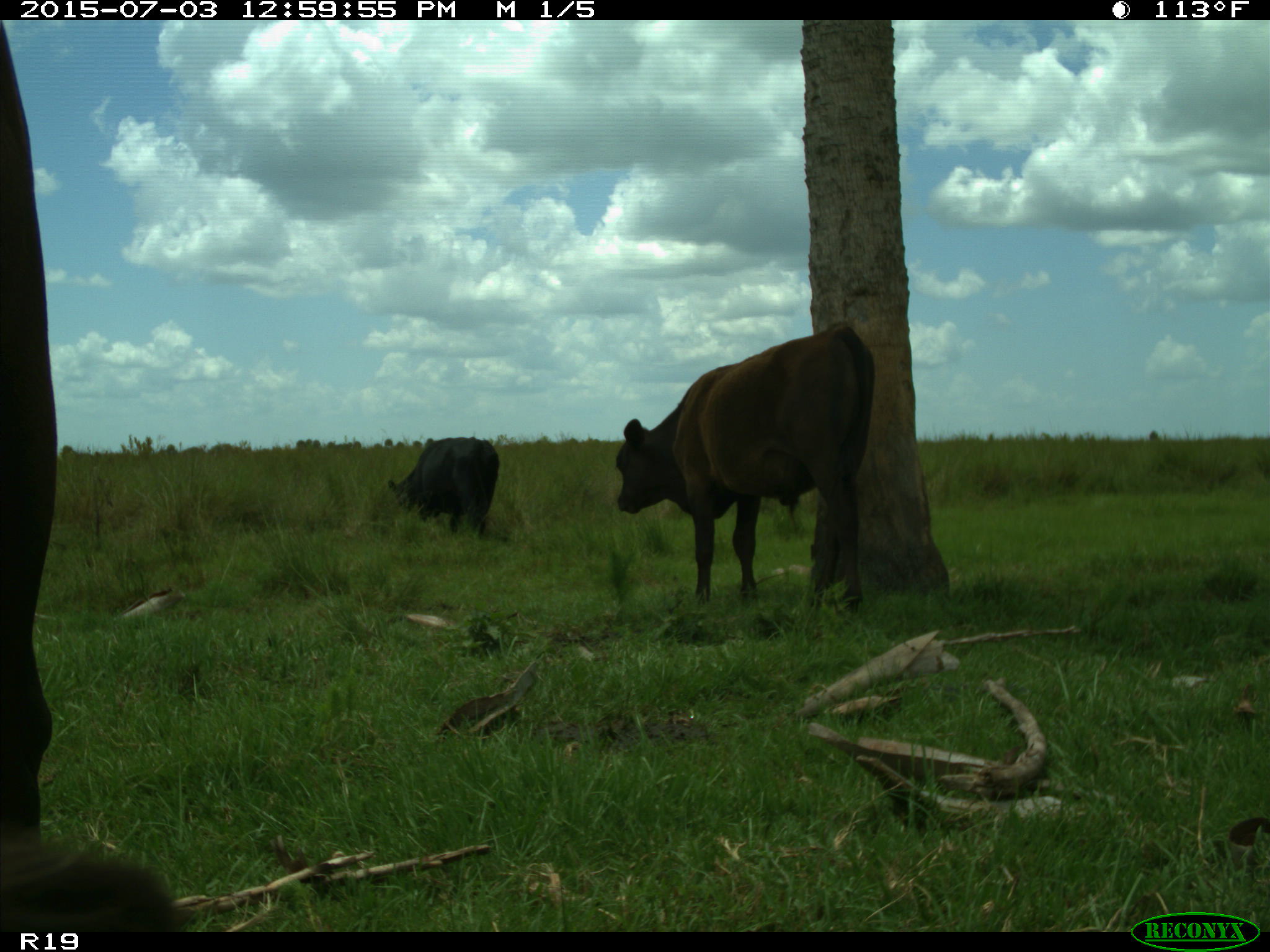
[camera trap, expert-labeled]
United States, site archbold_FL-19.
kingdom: Animalia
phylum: Chordata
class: Mammalia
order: Artiodactyla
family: Bovidae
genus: Bos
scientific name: Bos taurus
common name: domestic cow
Bos taurus (domestic cow).